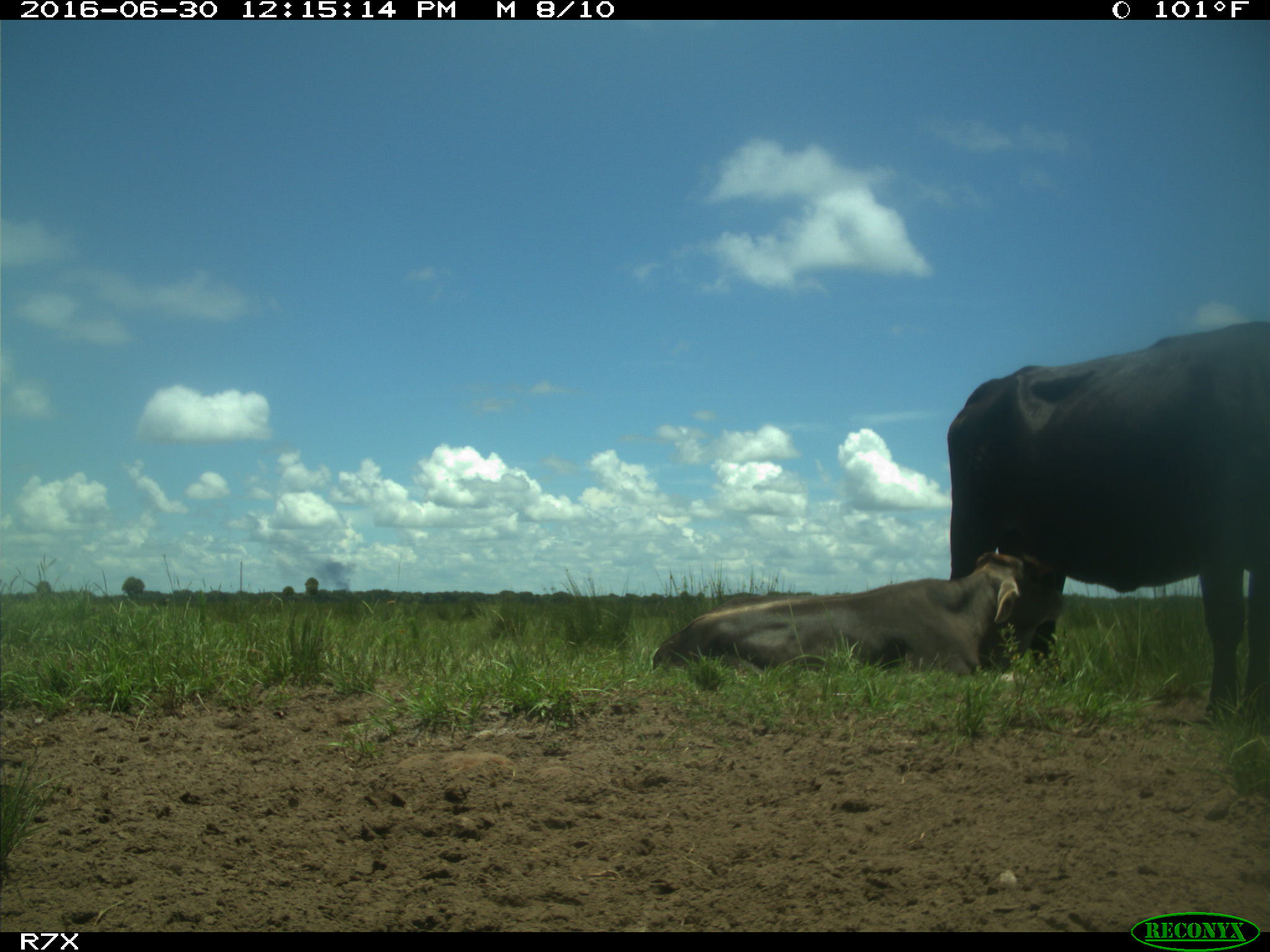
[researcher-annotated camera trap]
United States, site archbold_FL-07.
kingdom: Animalia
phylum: Chordata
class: Mammalia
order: Artiodactyla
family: Bovidae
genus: Bos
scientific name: Bos taurus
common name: domestic cow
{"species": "Bos taurus (domestic cow)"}